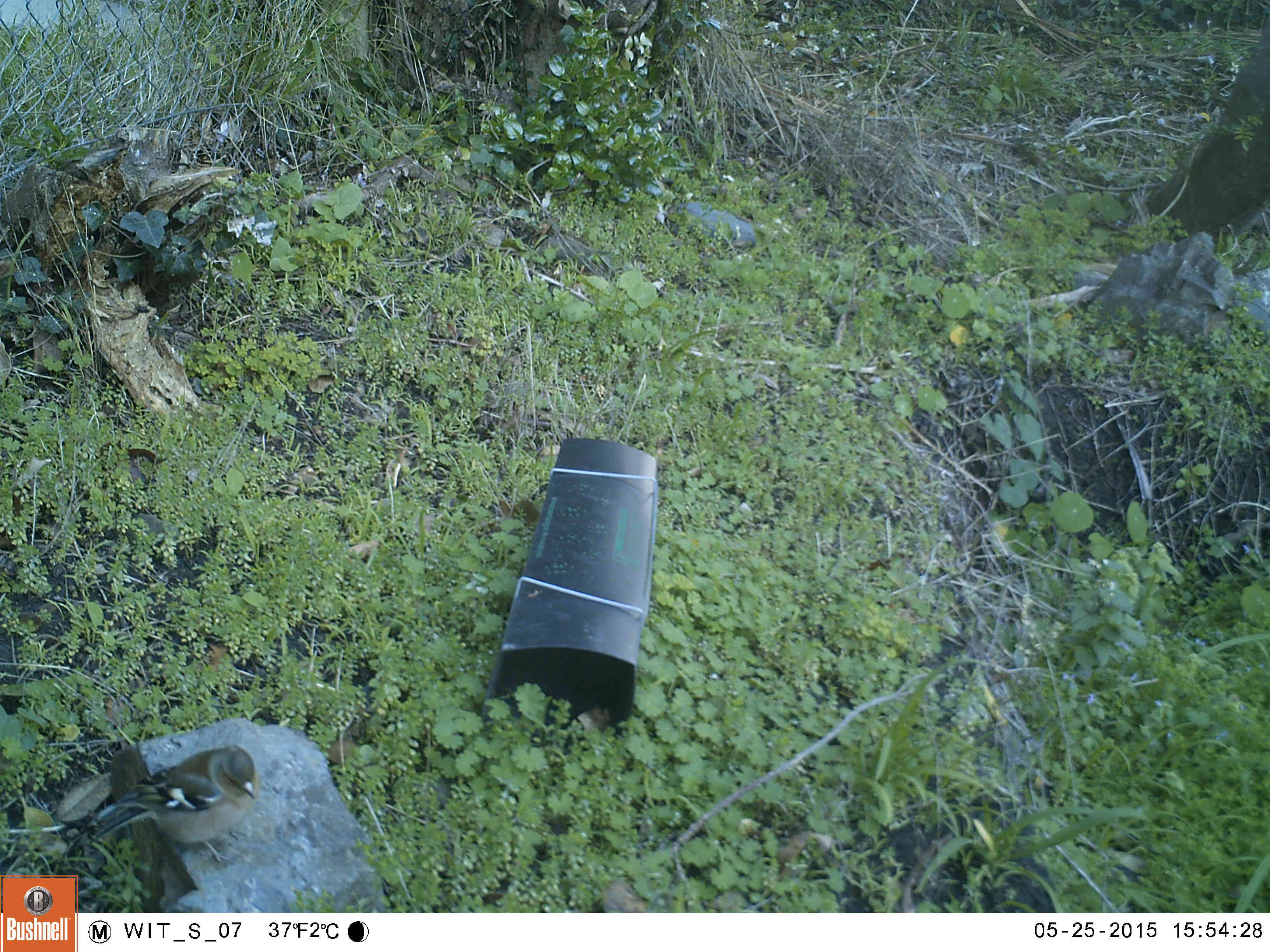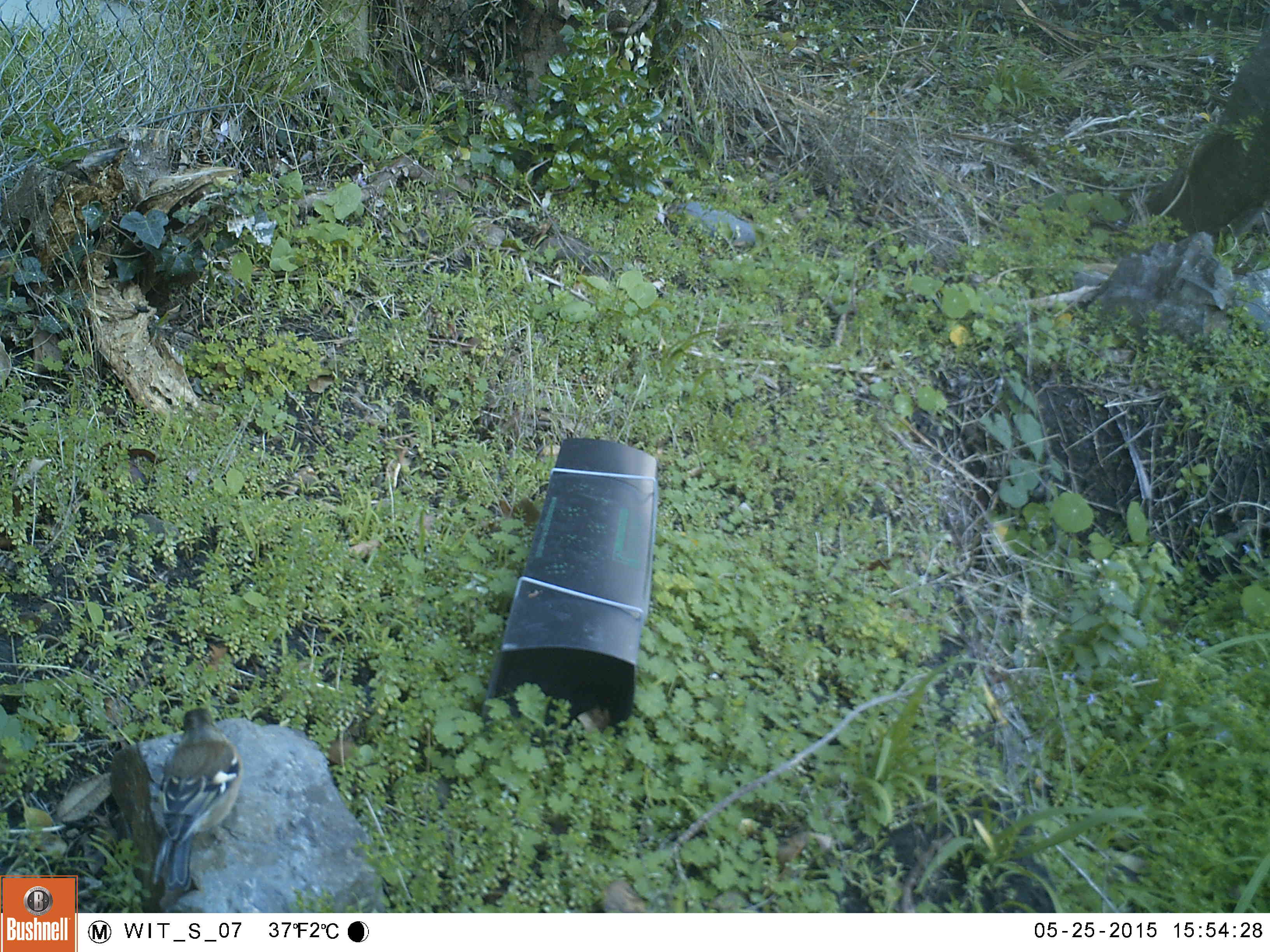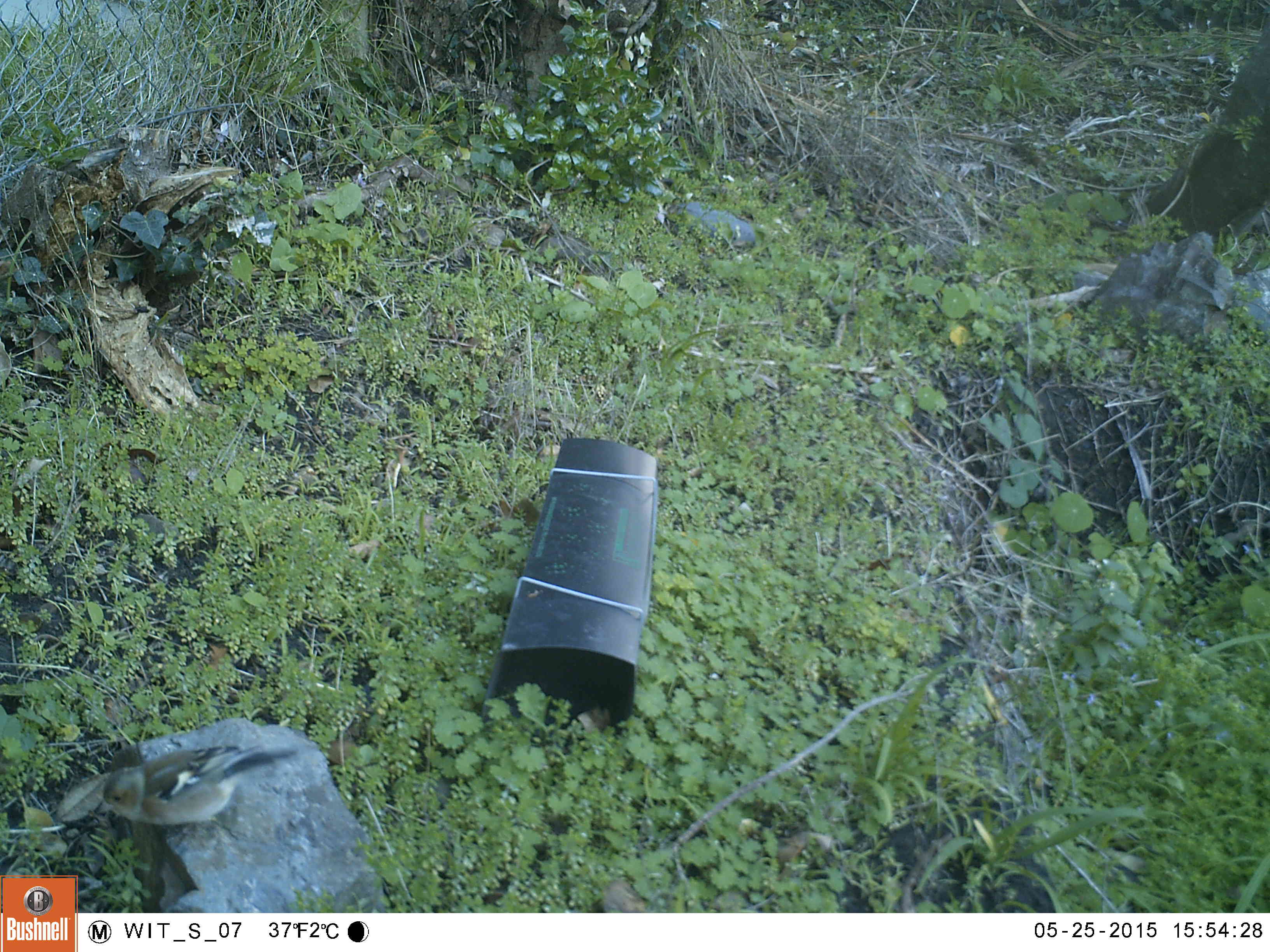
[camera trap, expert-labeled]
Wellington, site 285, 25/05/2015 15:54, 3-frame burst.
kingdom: Animalia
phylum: Chordata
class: Aves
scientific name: Aves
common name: bird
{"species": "bird (Aves)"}